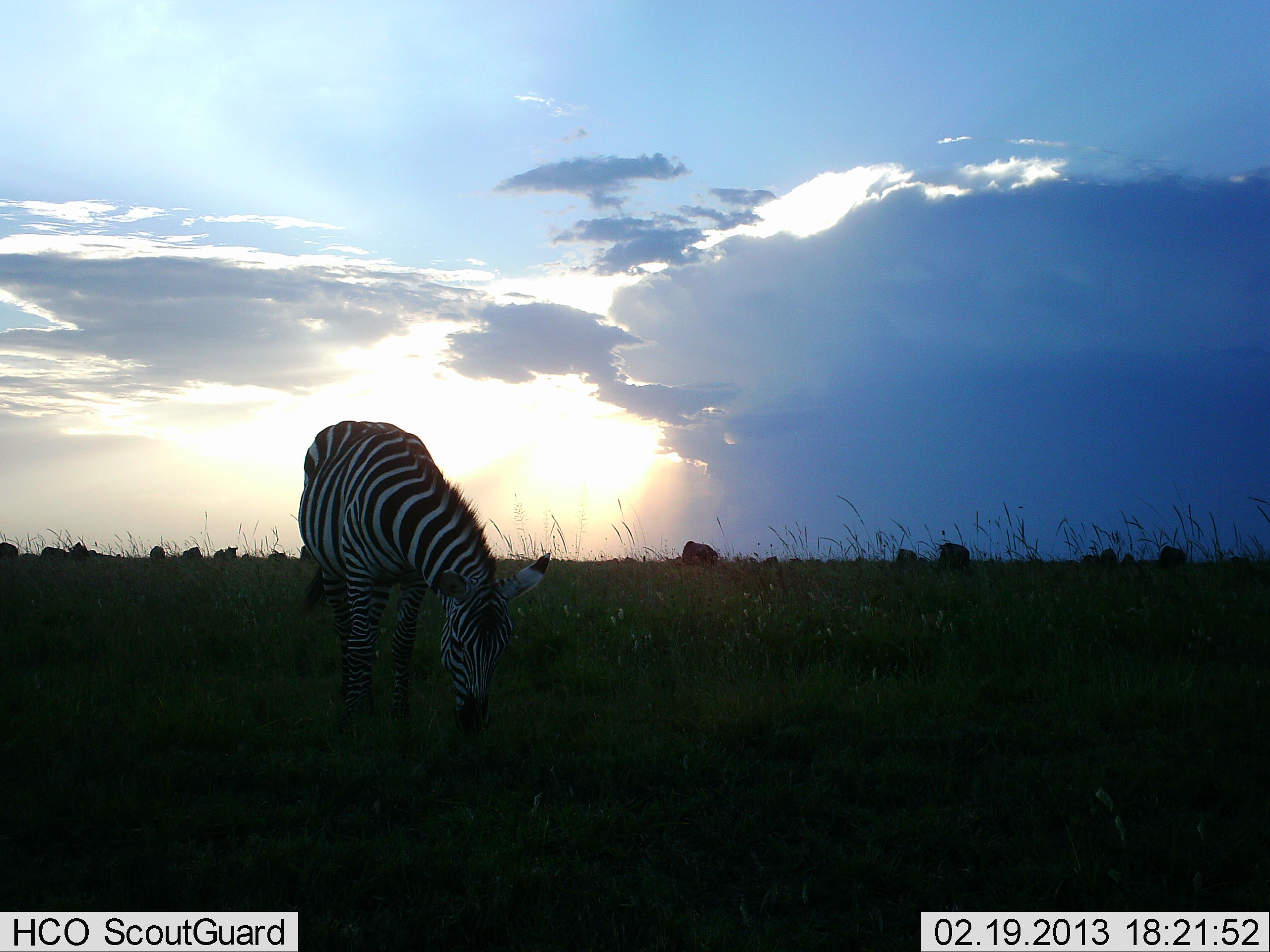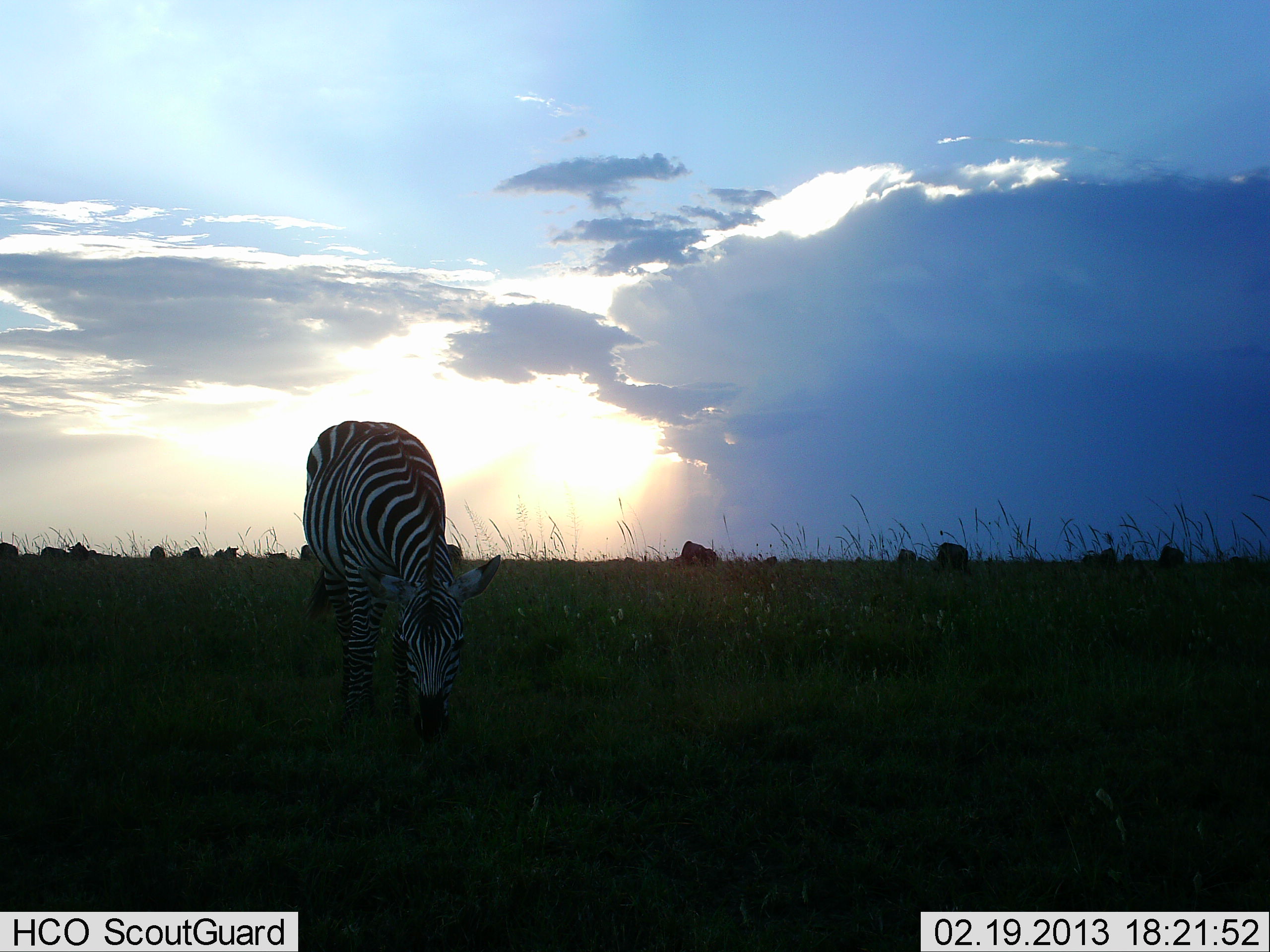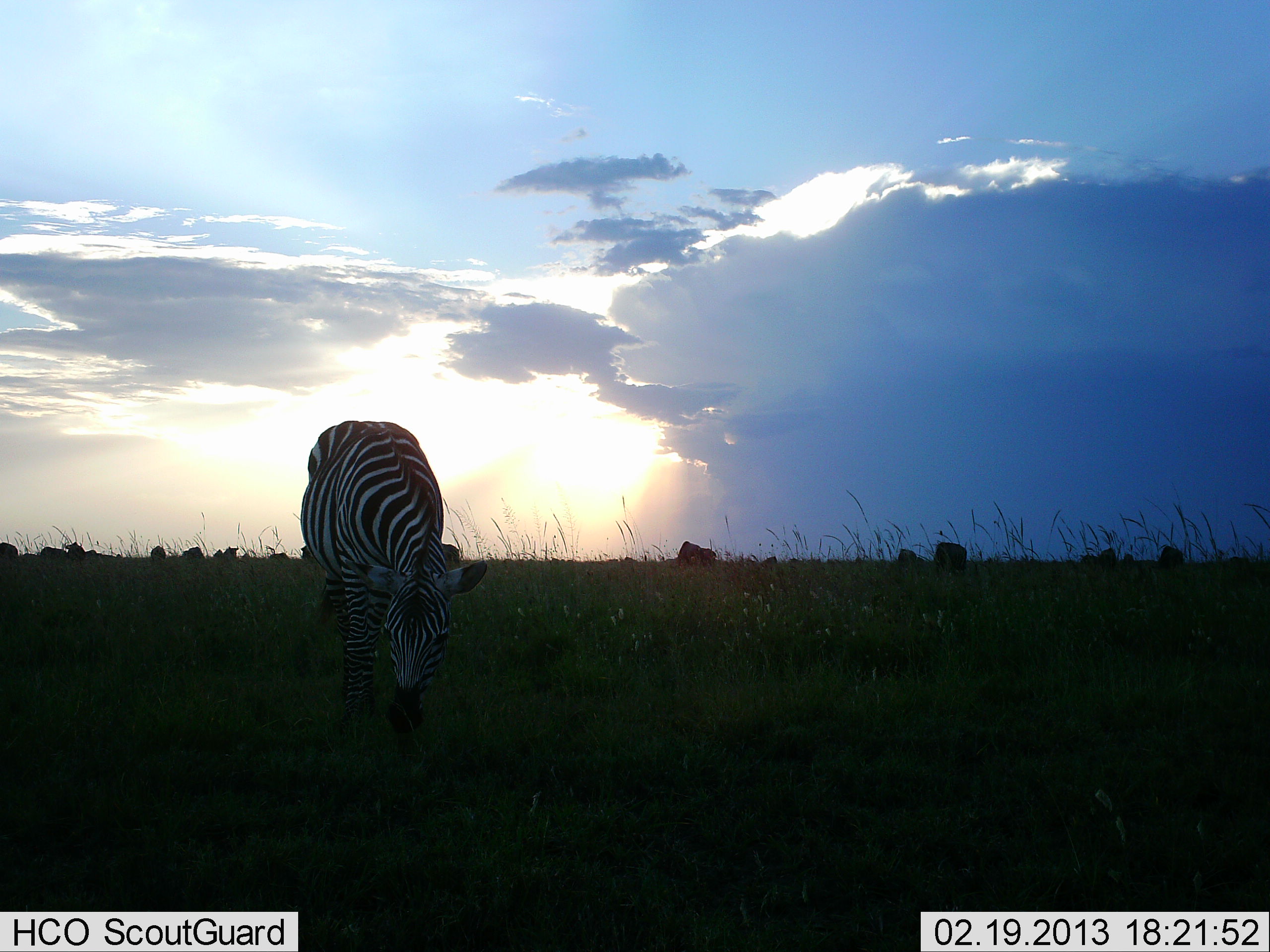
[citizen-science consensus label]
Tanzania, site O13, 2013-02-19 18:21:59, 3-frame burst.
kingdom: Animalia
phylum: Chordata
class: Mammalia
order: Perissodactyla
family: Equidae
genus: Equus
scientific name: Equus quagga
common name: plains zebra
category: zebra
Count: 1.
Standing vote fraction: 32%.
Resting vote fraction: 2%.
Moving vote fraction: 2%.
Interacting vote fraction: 0%.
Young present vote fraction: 0%.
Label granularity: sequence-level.